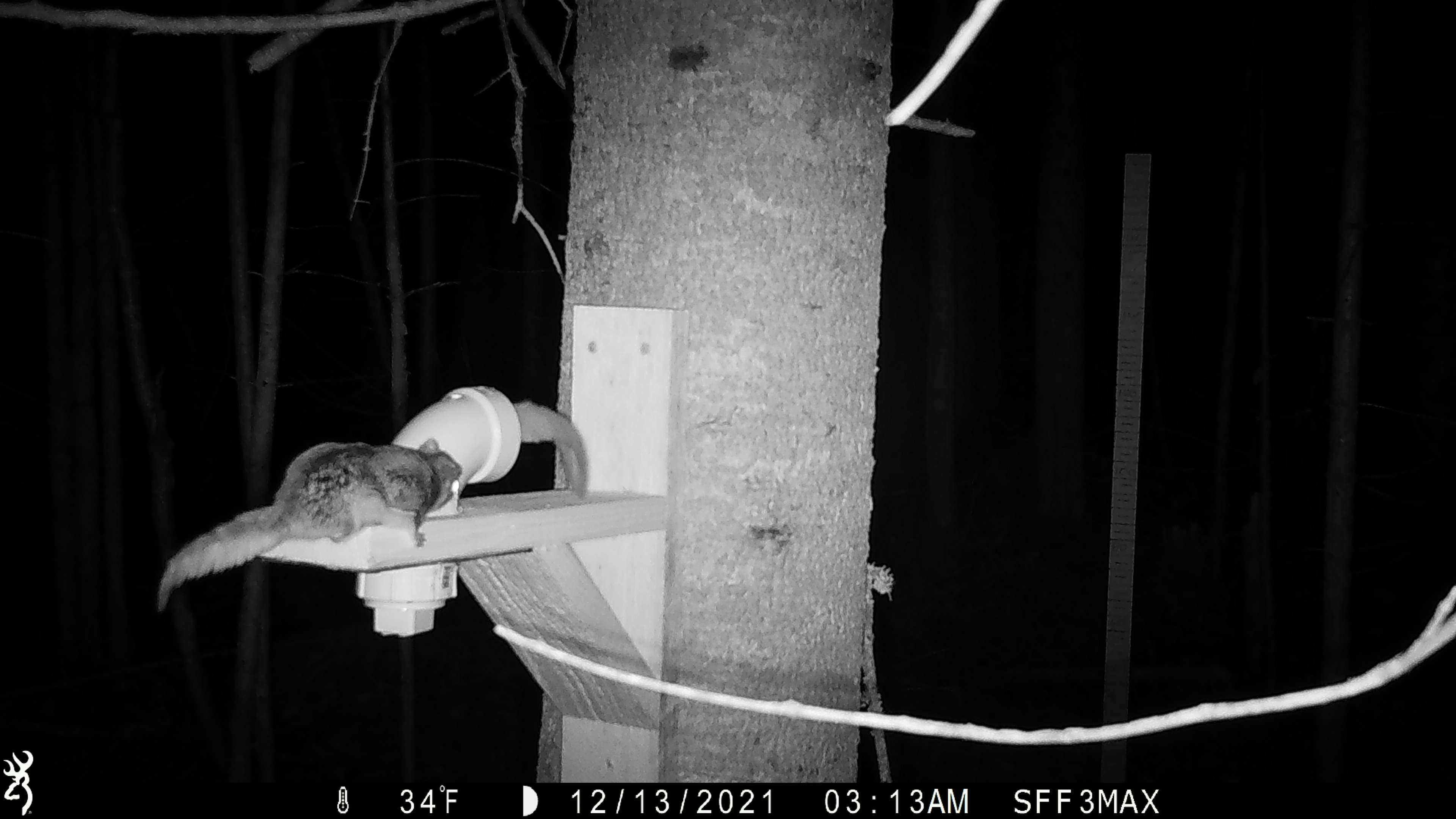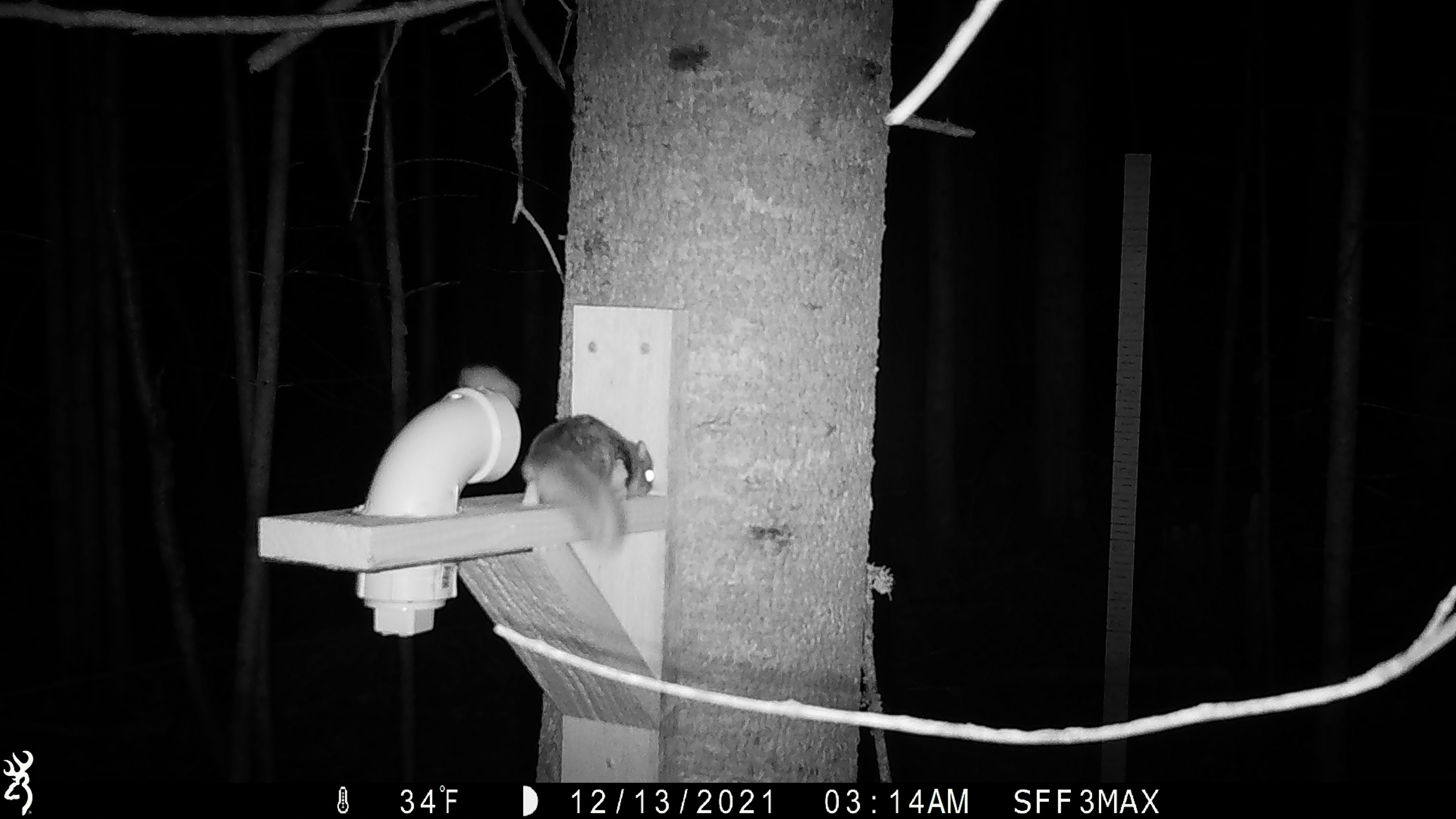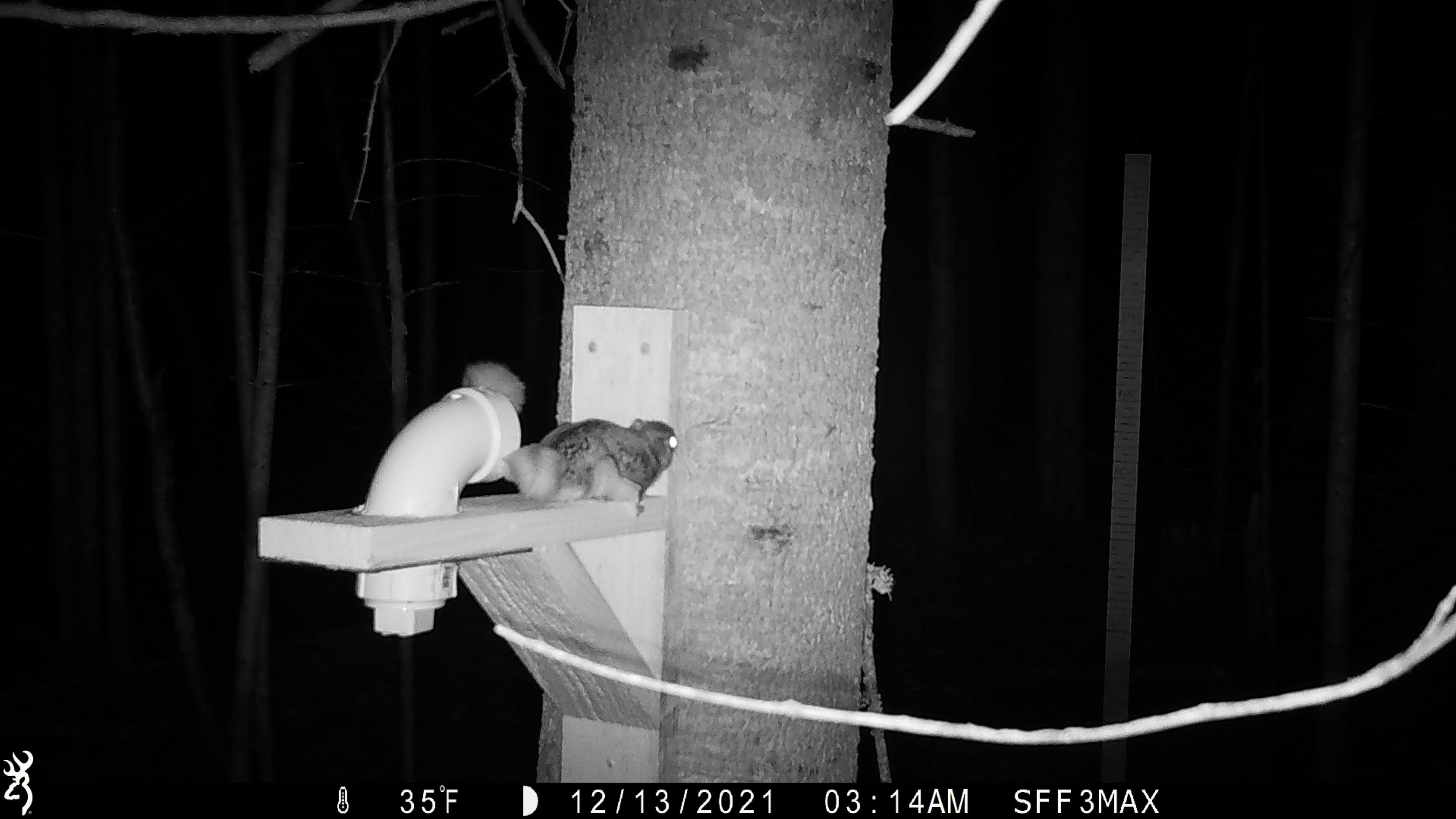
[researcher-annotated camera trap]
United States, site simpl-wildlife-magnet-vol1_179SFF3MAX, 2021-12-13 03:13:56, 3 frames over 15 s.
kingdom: Animalia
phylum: Chordata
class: Mammalia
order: Rodentia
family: Sciuridae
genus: Glaucomys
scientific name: Glaucomys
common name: flying squirrel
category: flying squirrel sp.